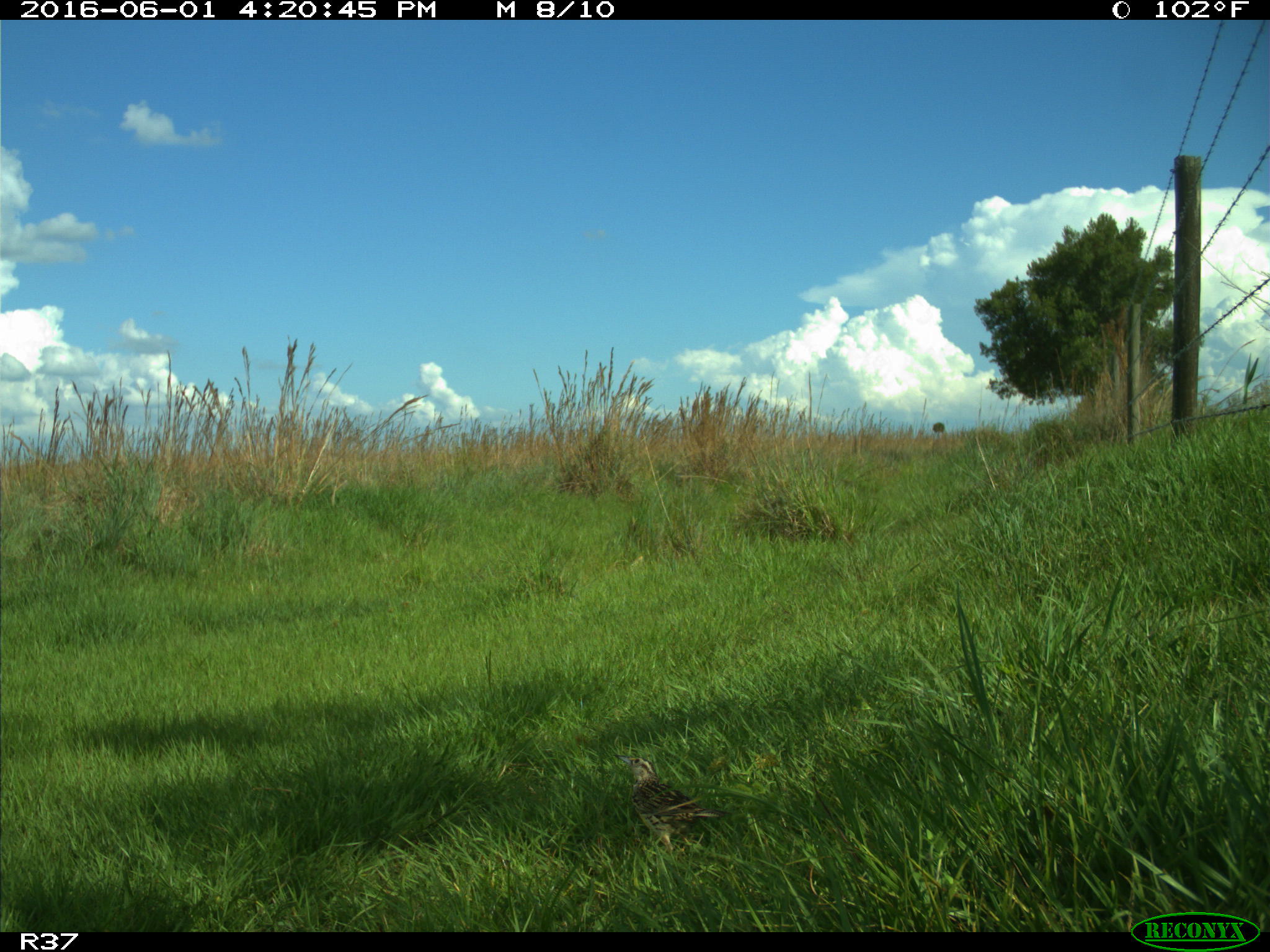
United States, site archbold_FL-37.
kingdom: Animalia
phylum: Chordata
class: Aves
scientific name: Aves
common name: birds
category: unidentified bird